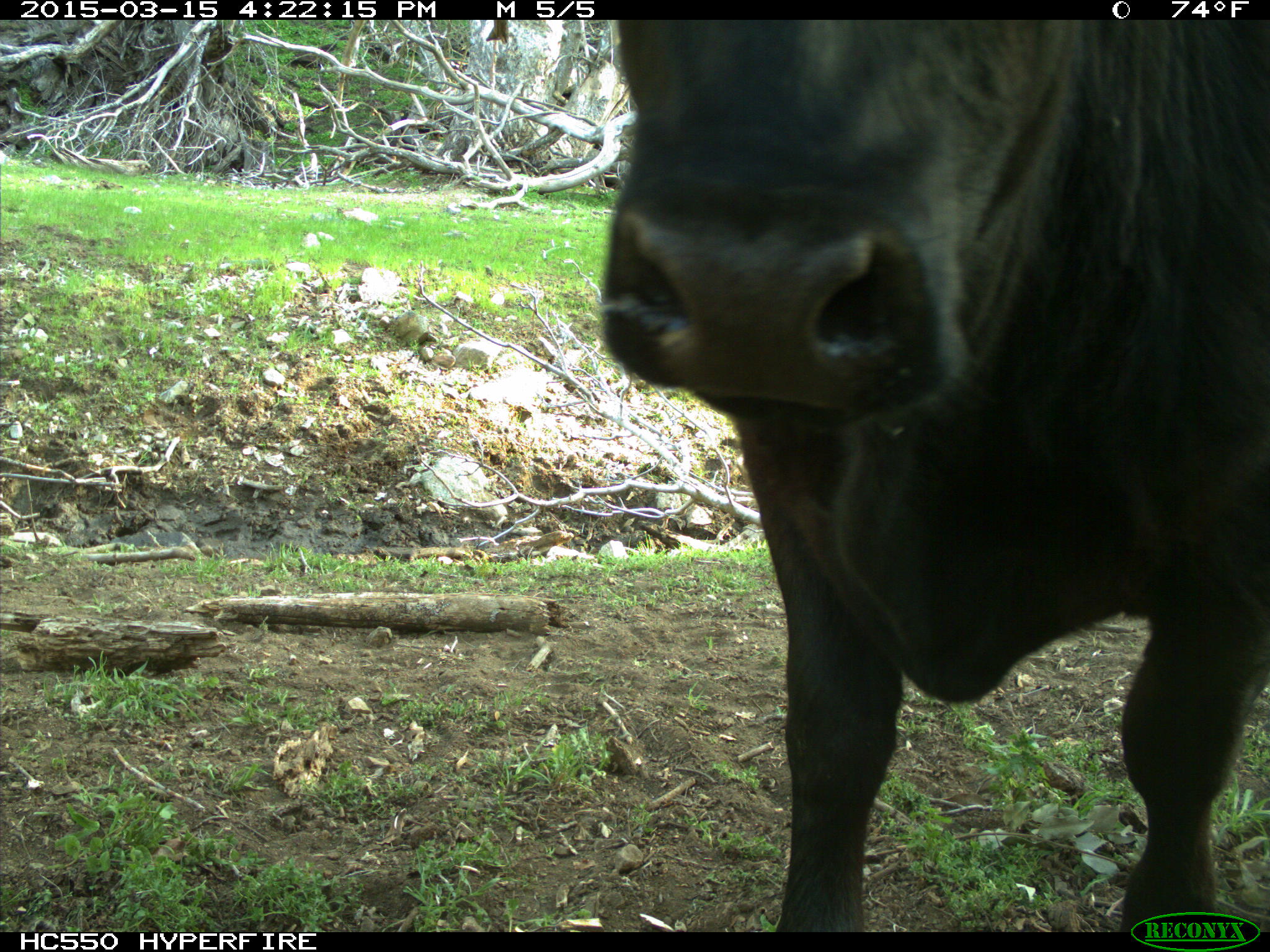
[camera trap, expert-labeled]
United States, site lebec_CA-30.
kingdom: Animalia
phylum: Chordata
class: Mammalia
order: Artiodactyla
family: Bovidae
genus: Bos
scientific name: Bos taurus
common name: domestic cow